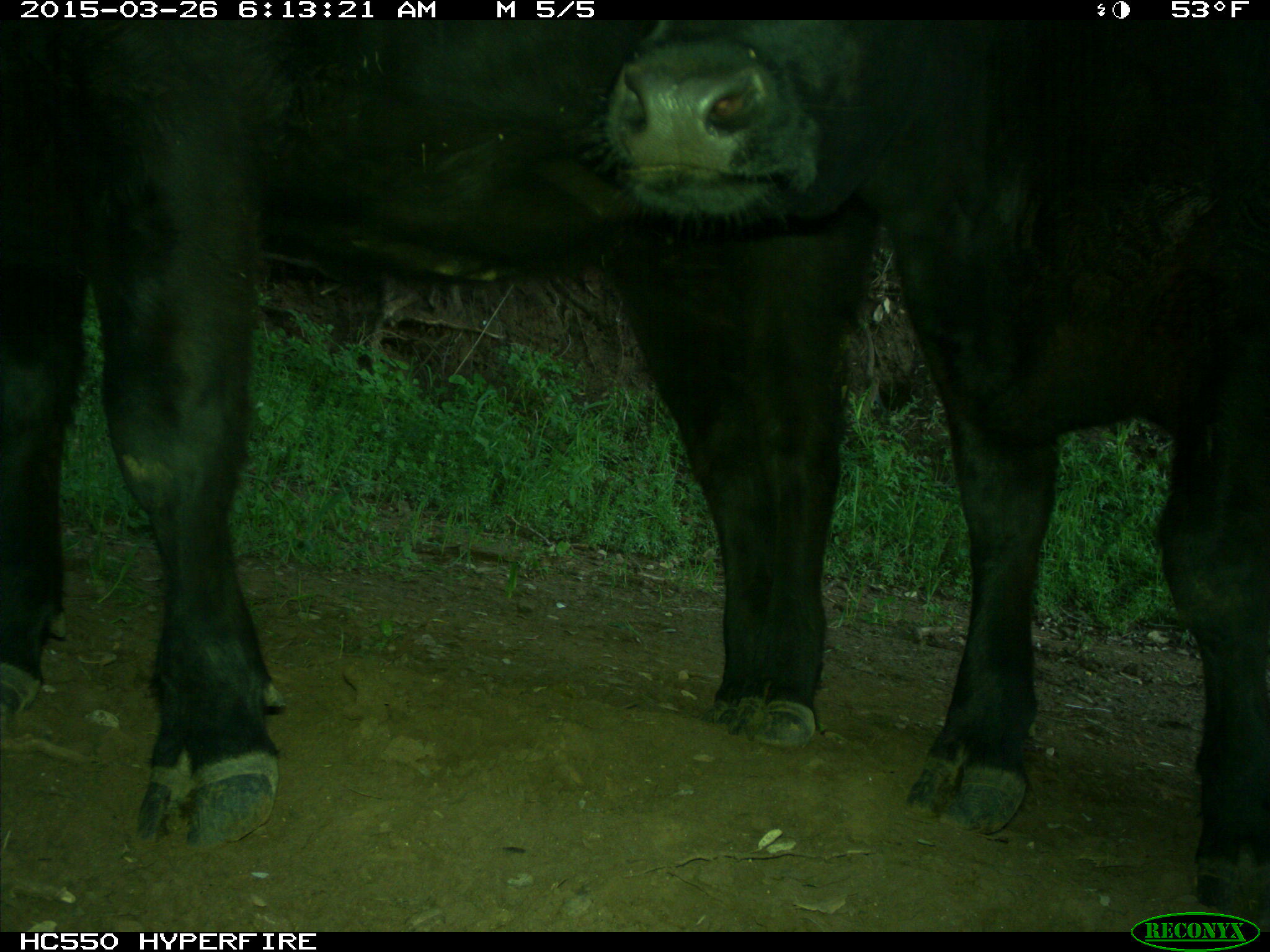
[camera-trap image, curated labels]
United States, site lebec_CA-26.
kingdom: Animalia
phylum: Chordata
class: Mammalia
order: Artiodactyla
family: Bovidae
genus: Bos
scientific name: Bos taurus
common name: domestic cow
Bos taurus (domestic cow).